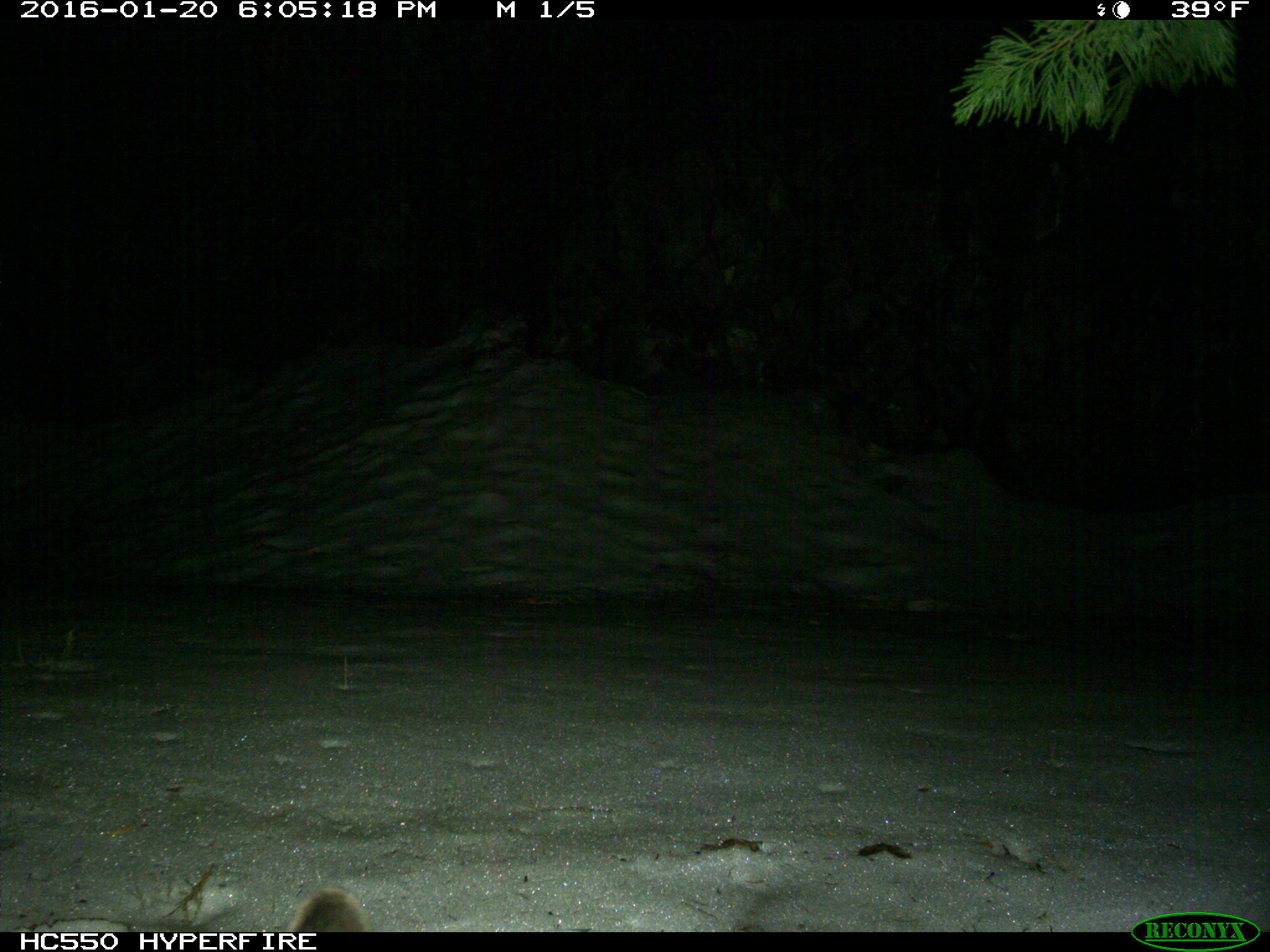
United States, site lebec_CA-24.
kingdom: Animalia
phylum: Chordata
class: Mammalia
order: Carnivora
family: Felidae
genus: Puma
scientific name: Puma concolor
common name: mountain lion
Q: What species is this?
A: Puma concolor (mountain lion).